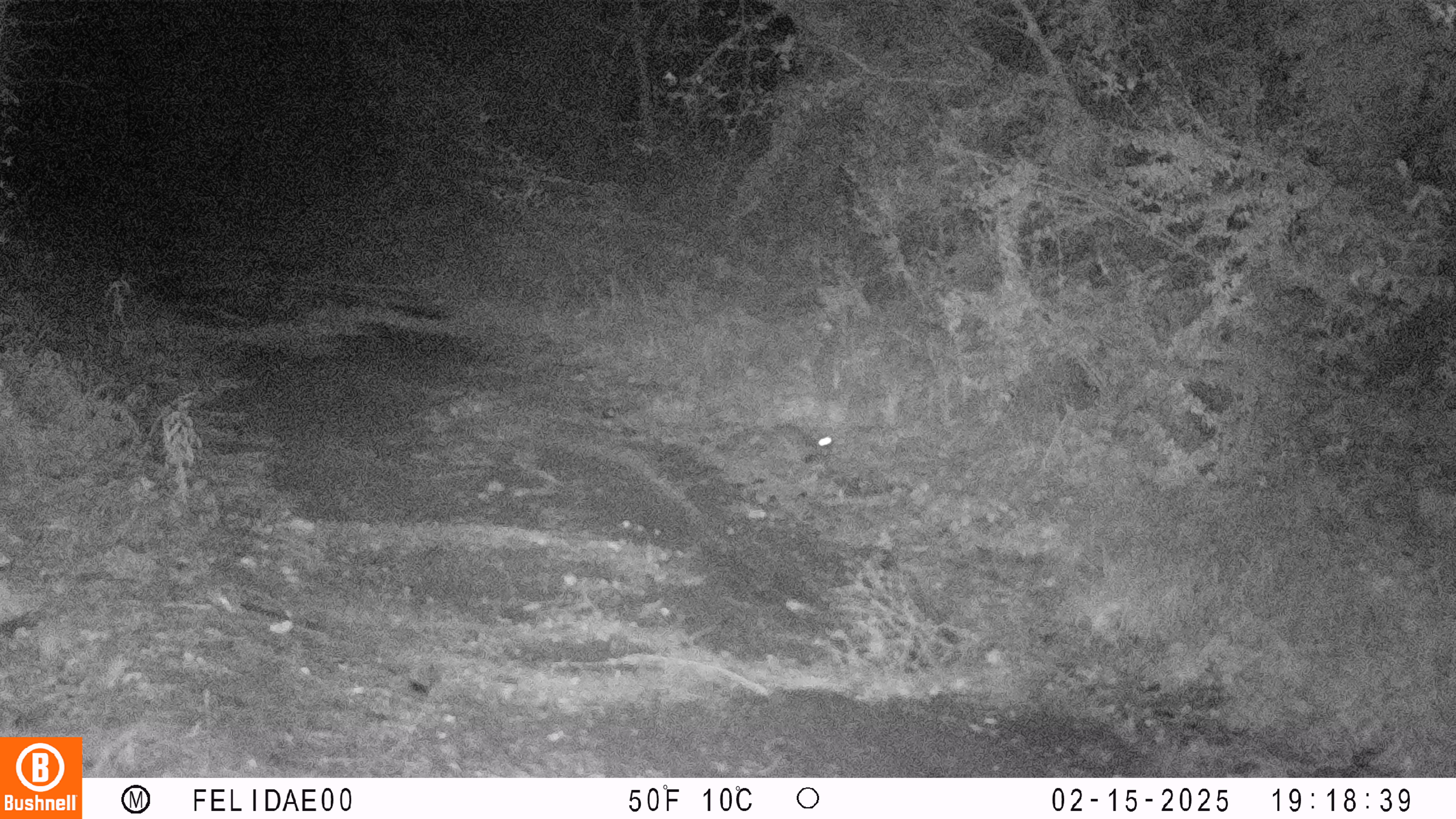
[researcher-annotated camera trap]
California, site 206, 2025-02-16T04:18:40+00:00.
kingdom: Animalia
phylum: Chordata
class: Mammalia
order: Lagomorpha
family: Leporidae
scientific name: Leporidae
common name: rabbit